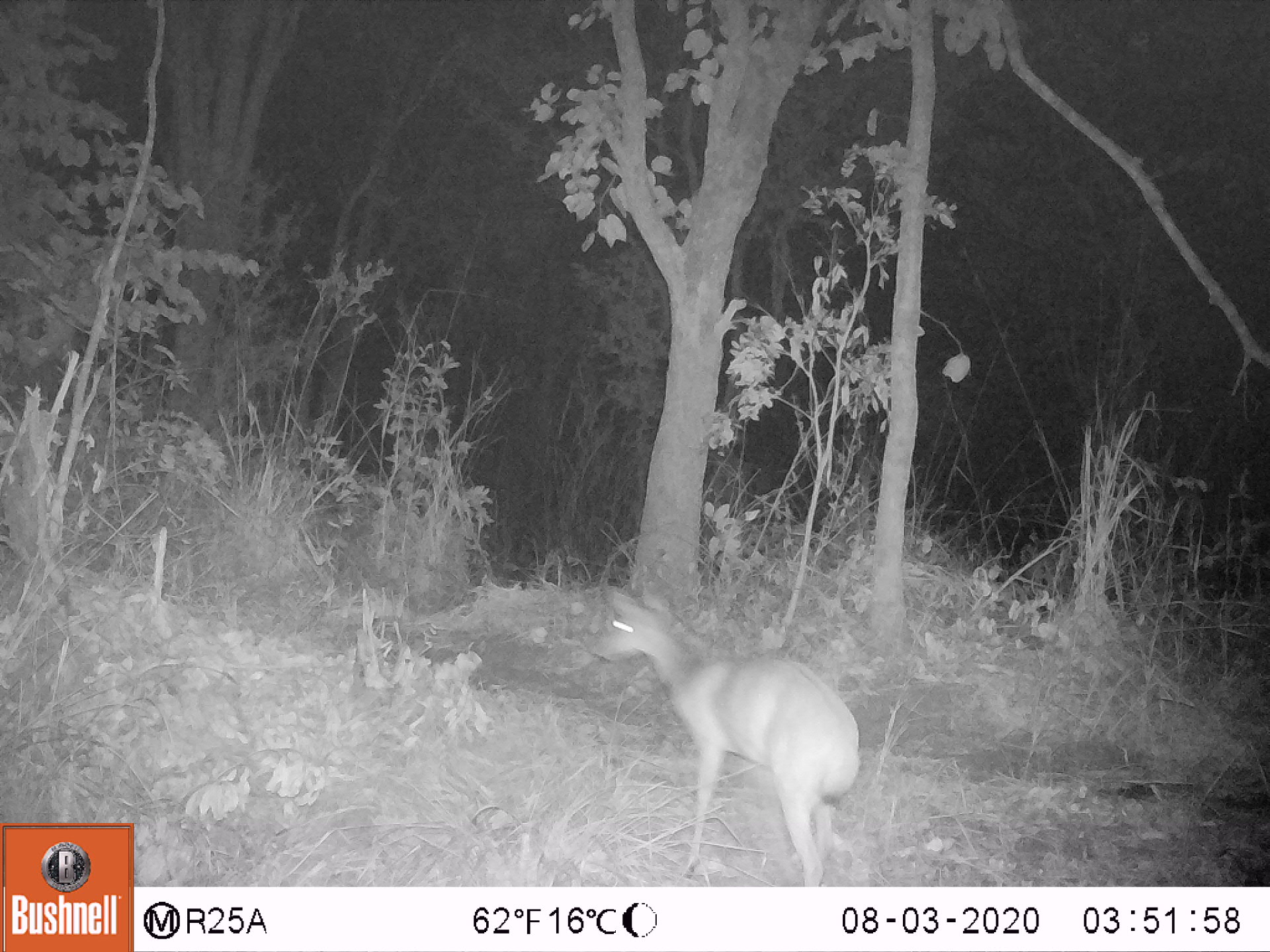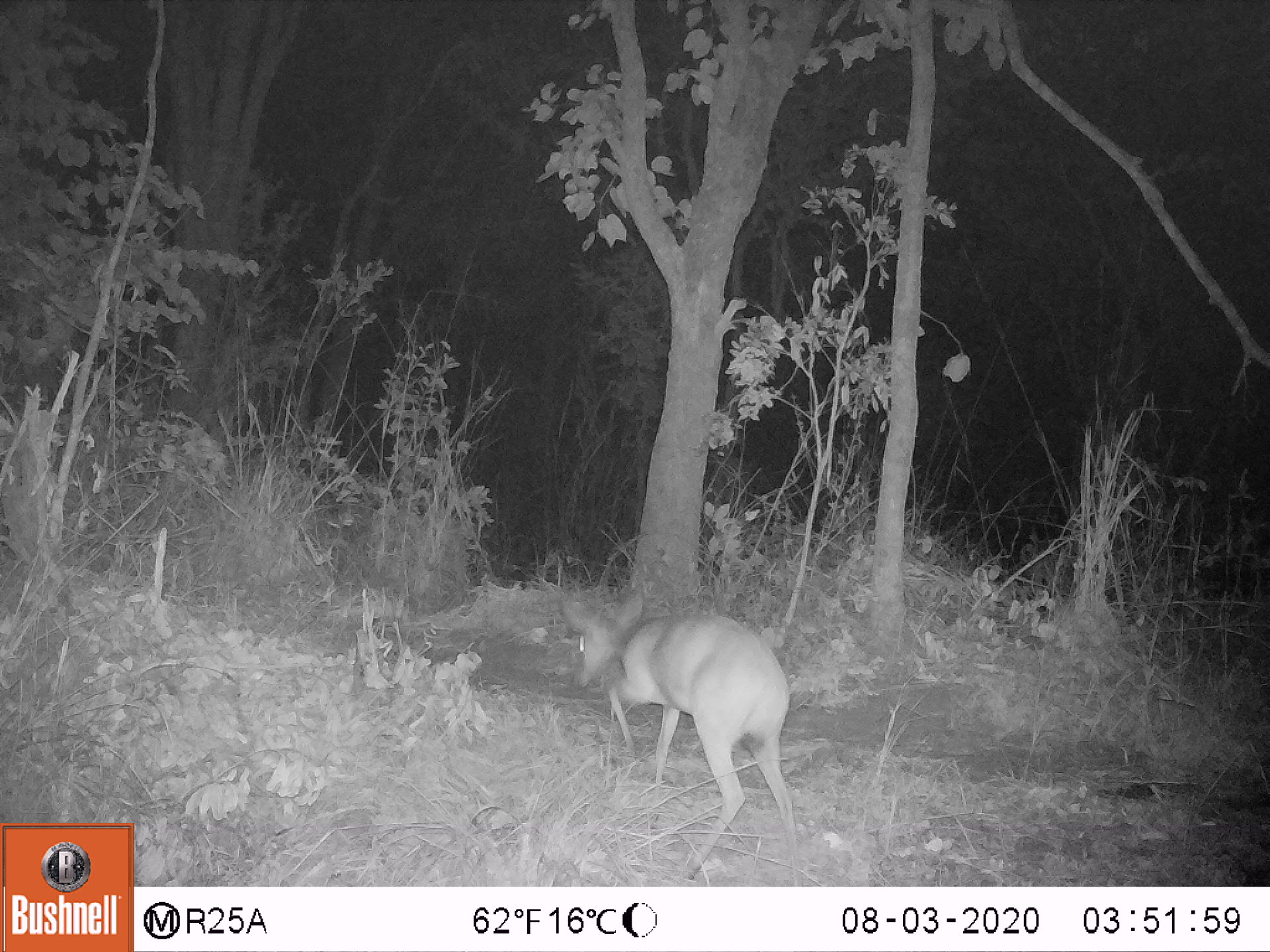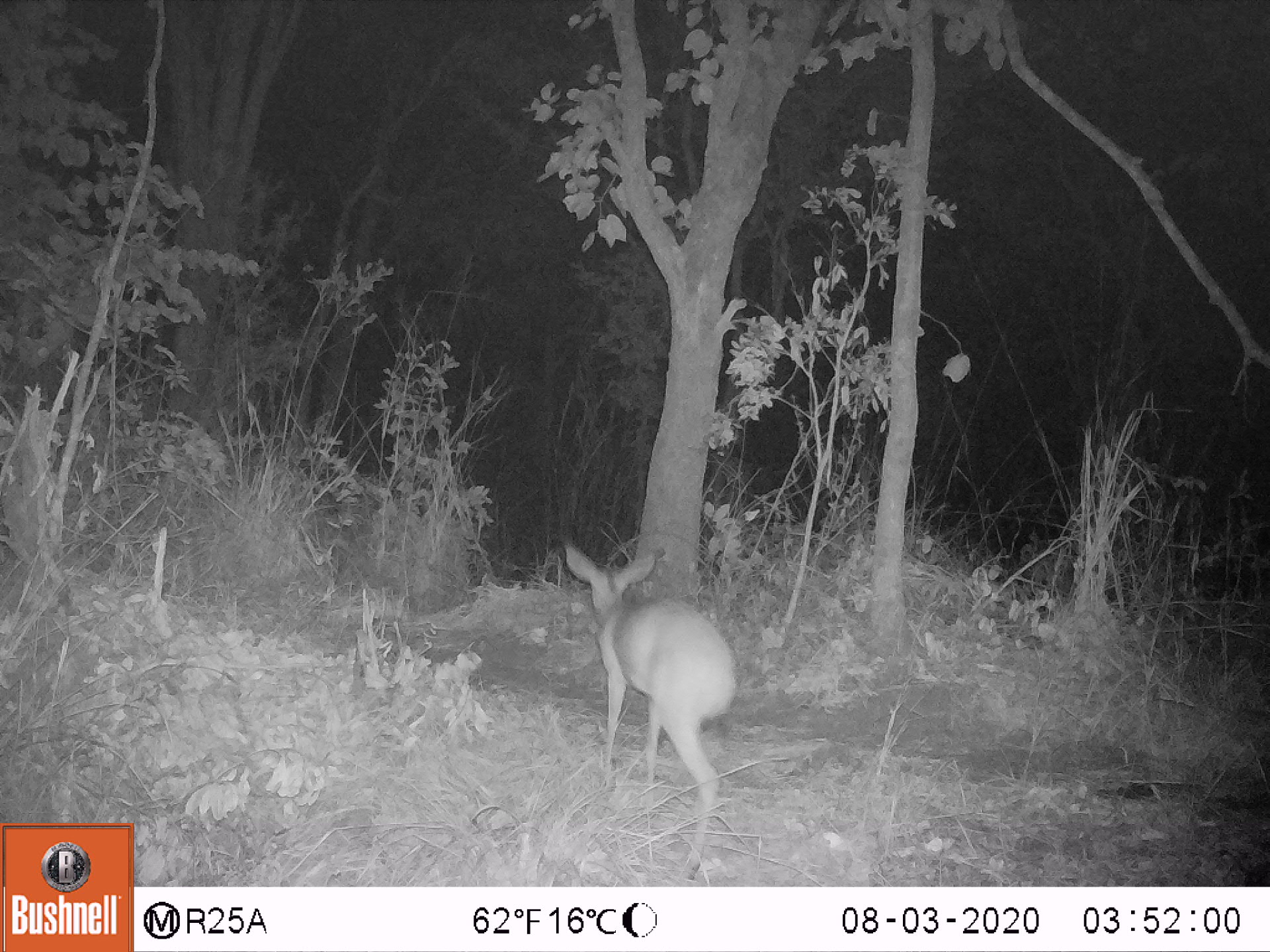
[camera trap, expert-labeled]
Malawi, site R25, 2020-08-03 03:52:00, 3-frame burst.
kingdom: Animalia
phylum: Chordata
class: Mammalia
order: Artiodactyla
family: Bovidae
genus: Tragelaphus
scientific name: Tragelaphus sylvaticus sylvaticus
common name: cape bushbuck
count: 1